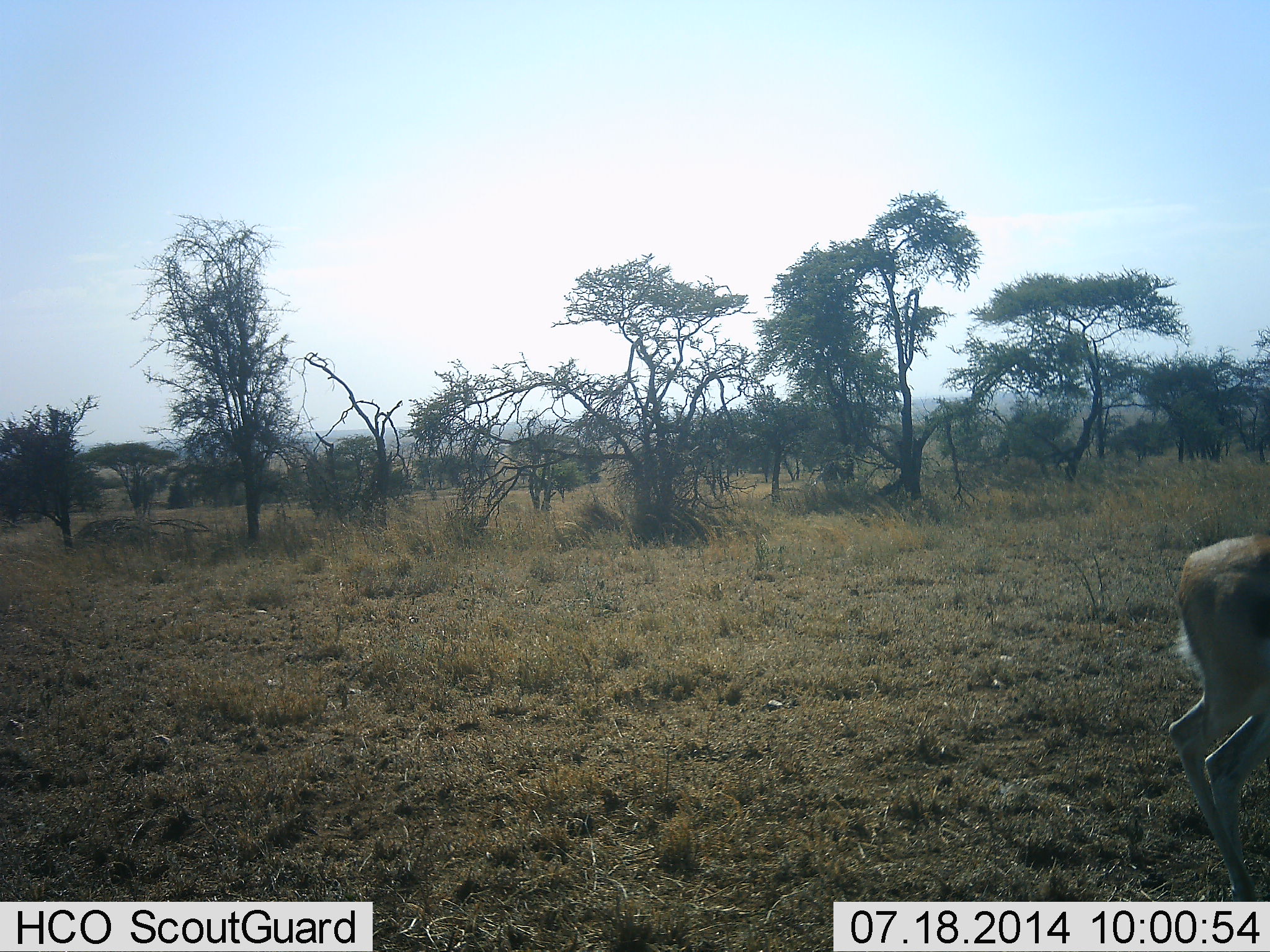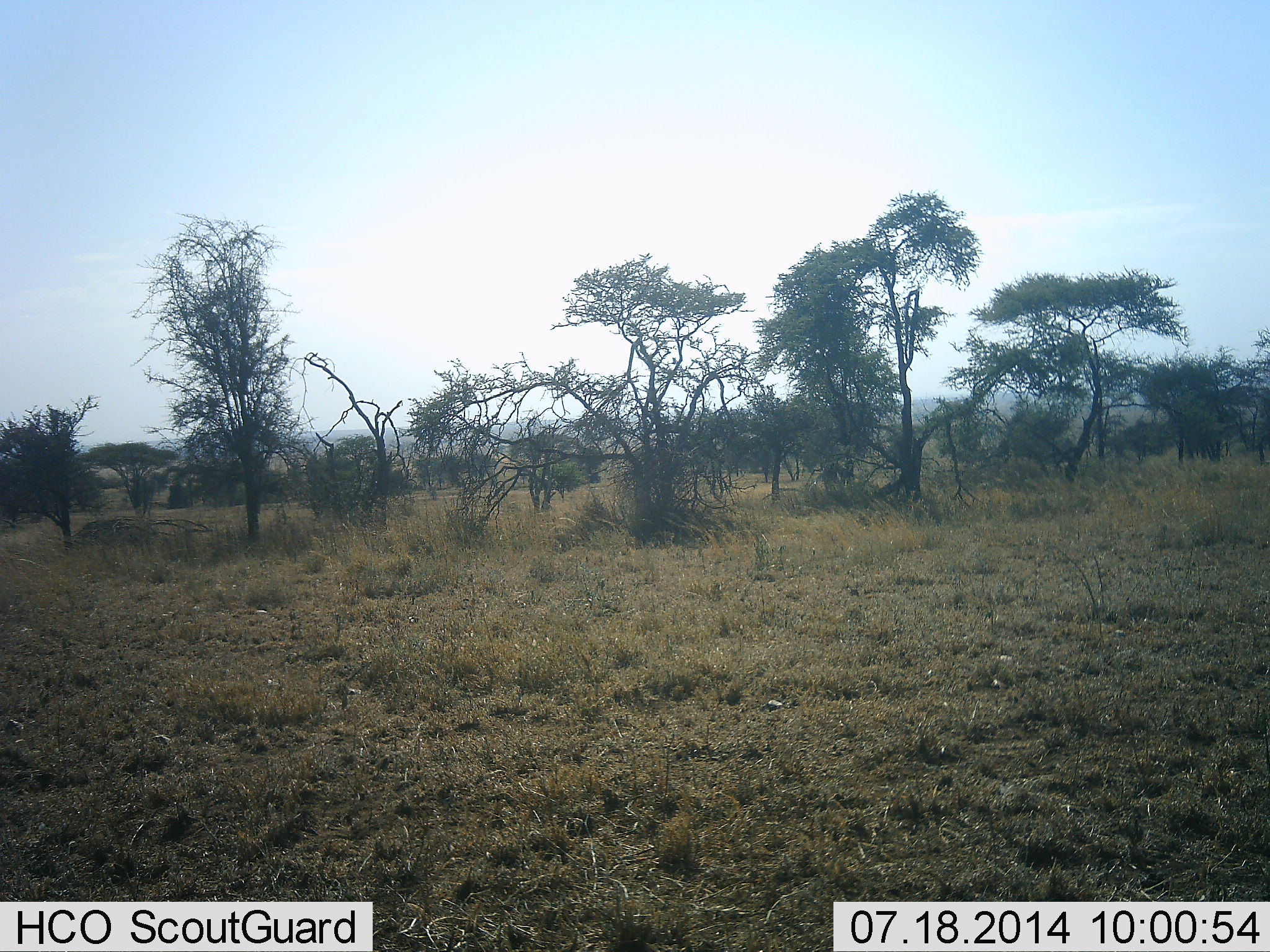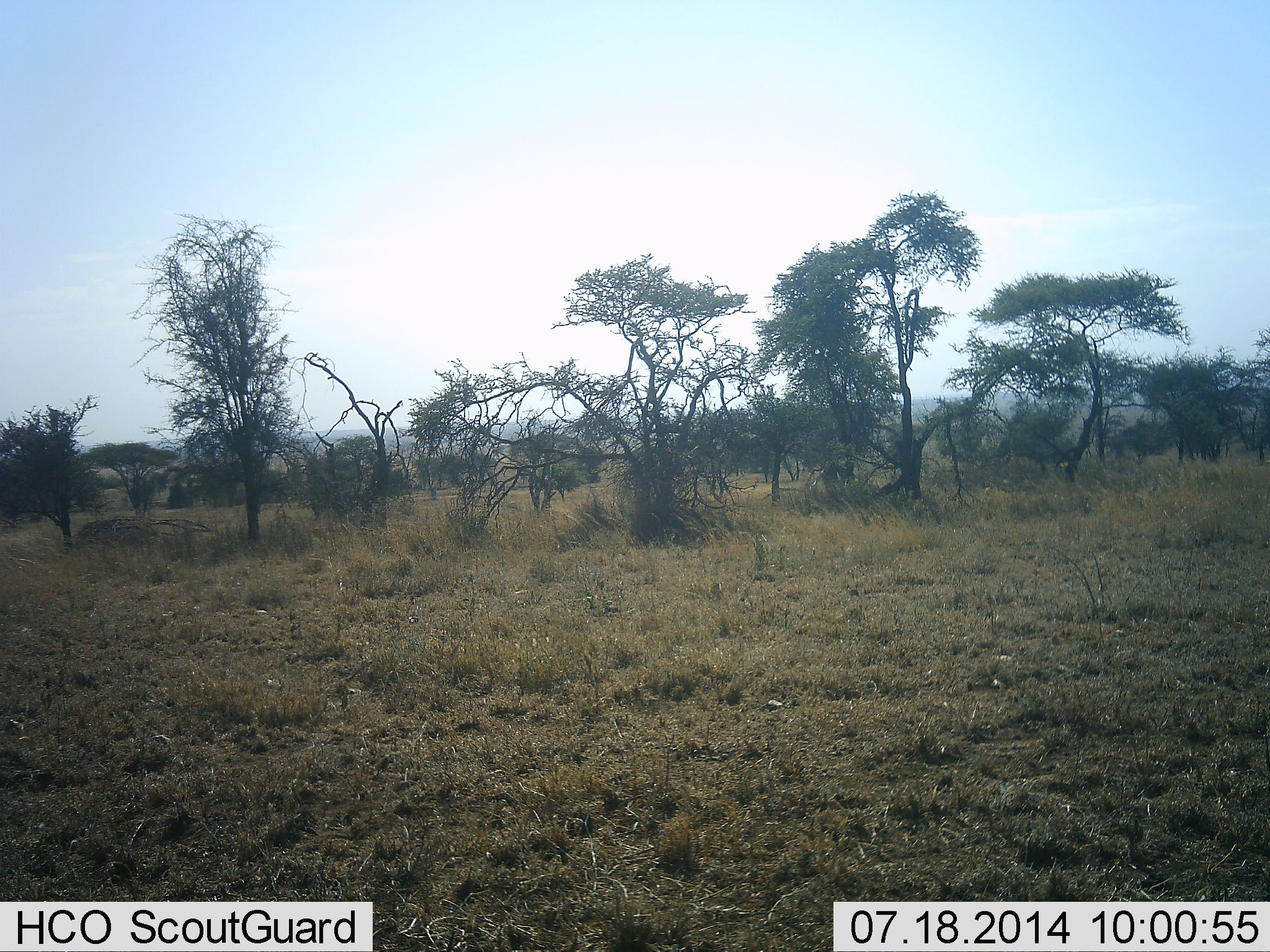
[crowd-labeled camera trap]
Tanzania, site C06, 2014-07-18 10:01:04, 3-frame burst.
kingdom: Animalia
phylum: Chordata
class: Mammalia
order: Artiodactyla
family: Bovidae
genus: Eudorcas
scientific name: Eudorcas thomsonii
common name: thomson's gazelle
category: gazellethomsons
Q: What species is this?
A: Gazellethomsons (thomson's gazelle) (Eudorcas thomsonii).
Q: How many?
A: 1.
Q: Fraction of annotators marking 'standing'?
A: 43%.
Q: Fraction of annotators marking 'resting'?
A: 0%.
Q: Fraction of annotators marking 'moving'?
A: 57%.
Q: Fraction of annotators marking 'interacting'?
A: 0%.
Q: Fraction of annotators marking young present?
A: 0%.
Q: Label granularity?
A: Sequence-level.